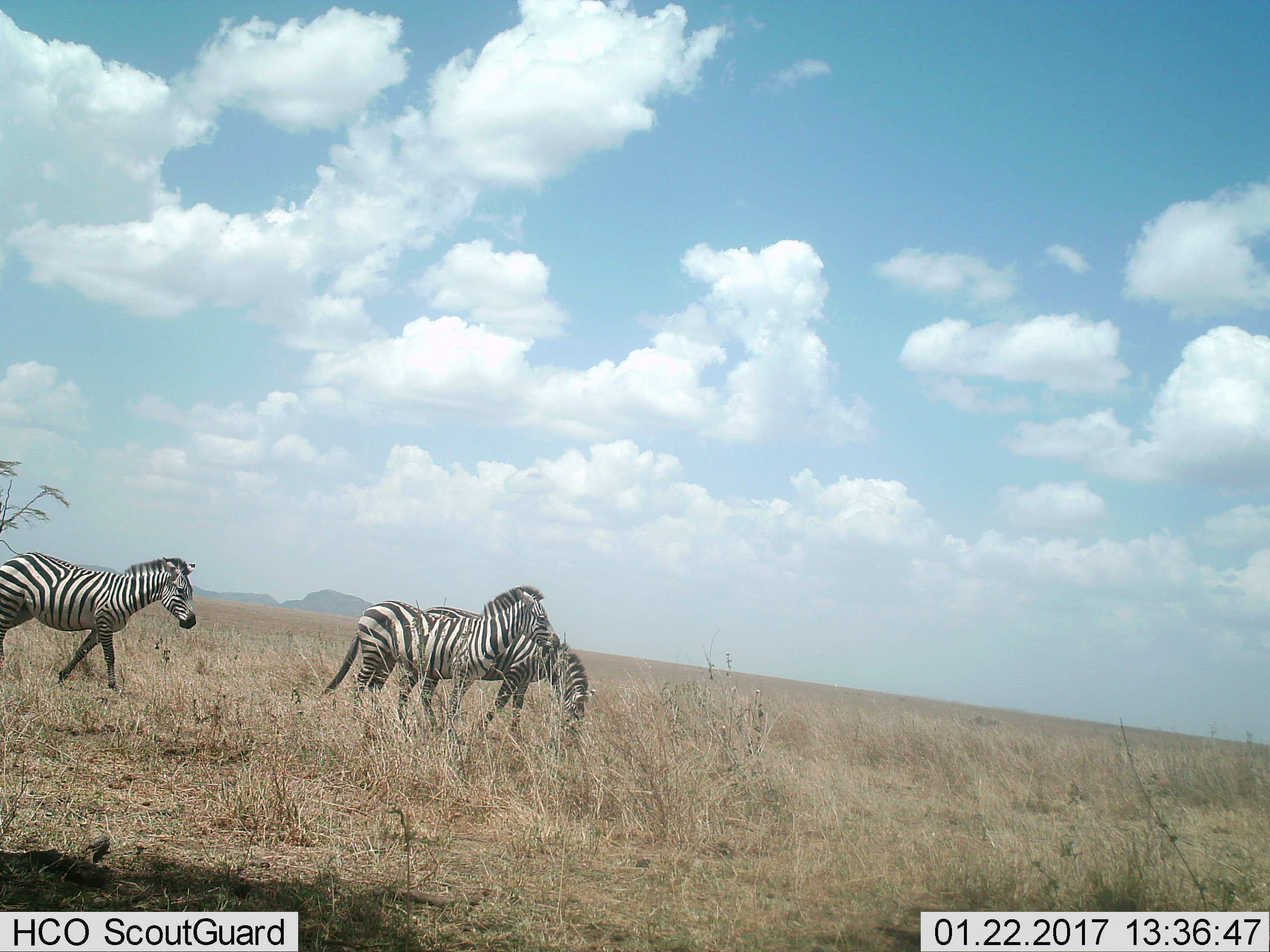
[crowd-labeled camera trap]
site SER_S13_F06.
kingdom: Animalia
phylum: Chordata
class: Mammalia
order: Perissodactyla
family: Equidae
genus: Equus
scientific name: Equus quagga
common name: plains zebra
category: zebraplains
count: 3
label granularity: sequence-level